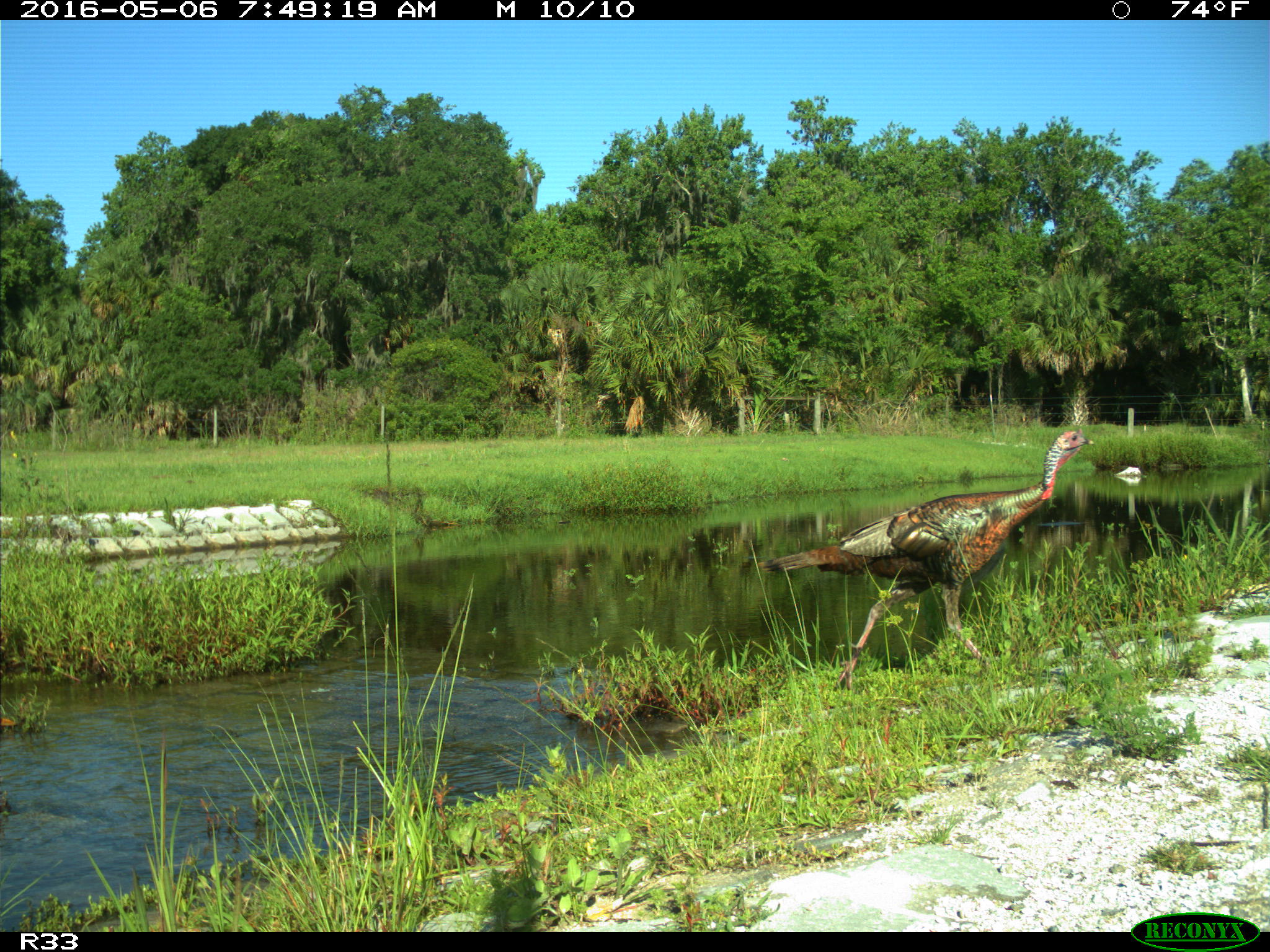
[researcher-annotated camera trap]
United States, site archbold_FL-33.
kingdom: Animalia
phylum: Chordata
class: Aves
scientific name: Aves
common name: birds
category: unidentified bird